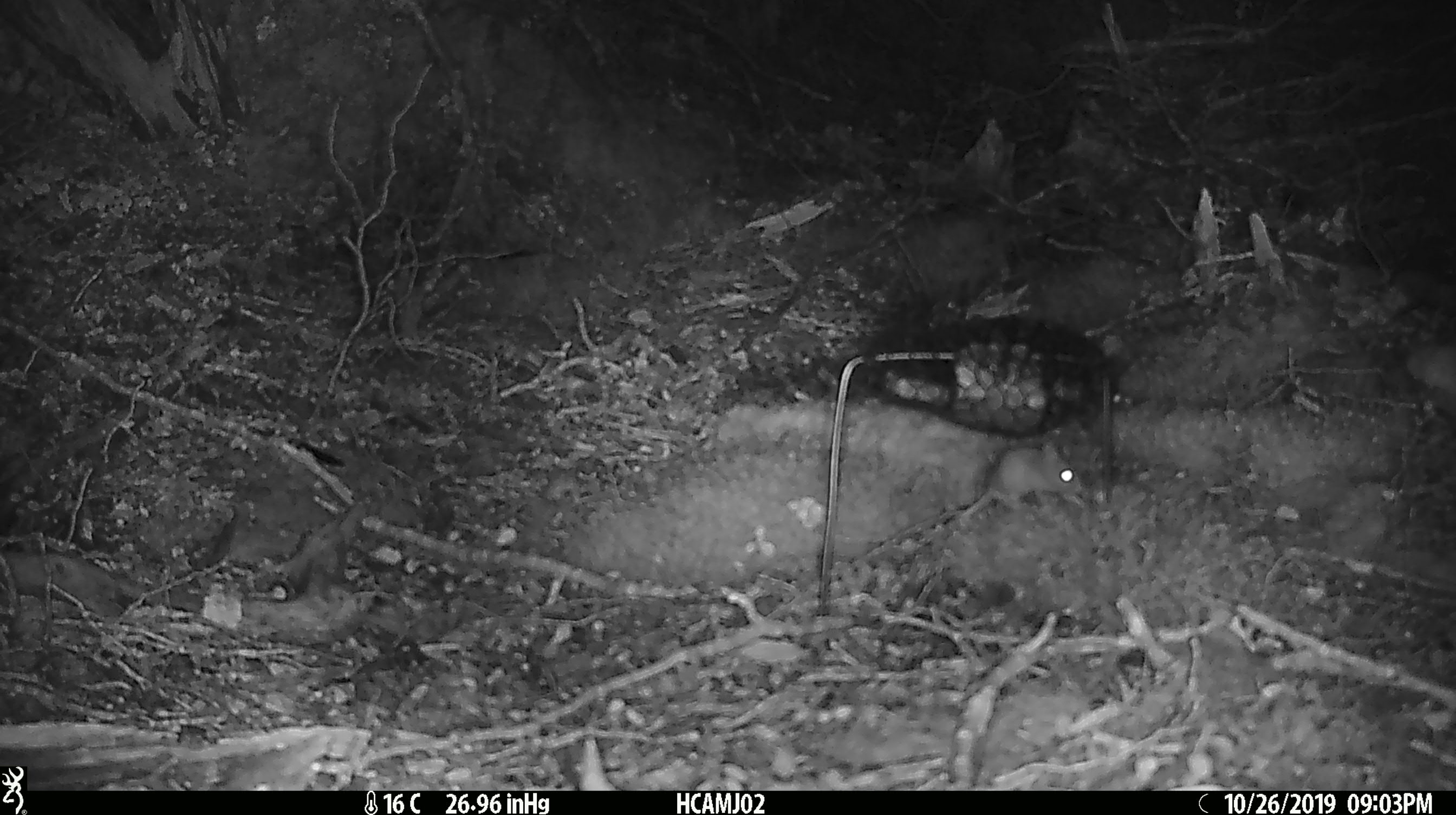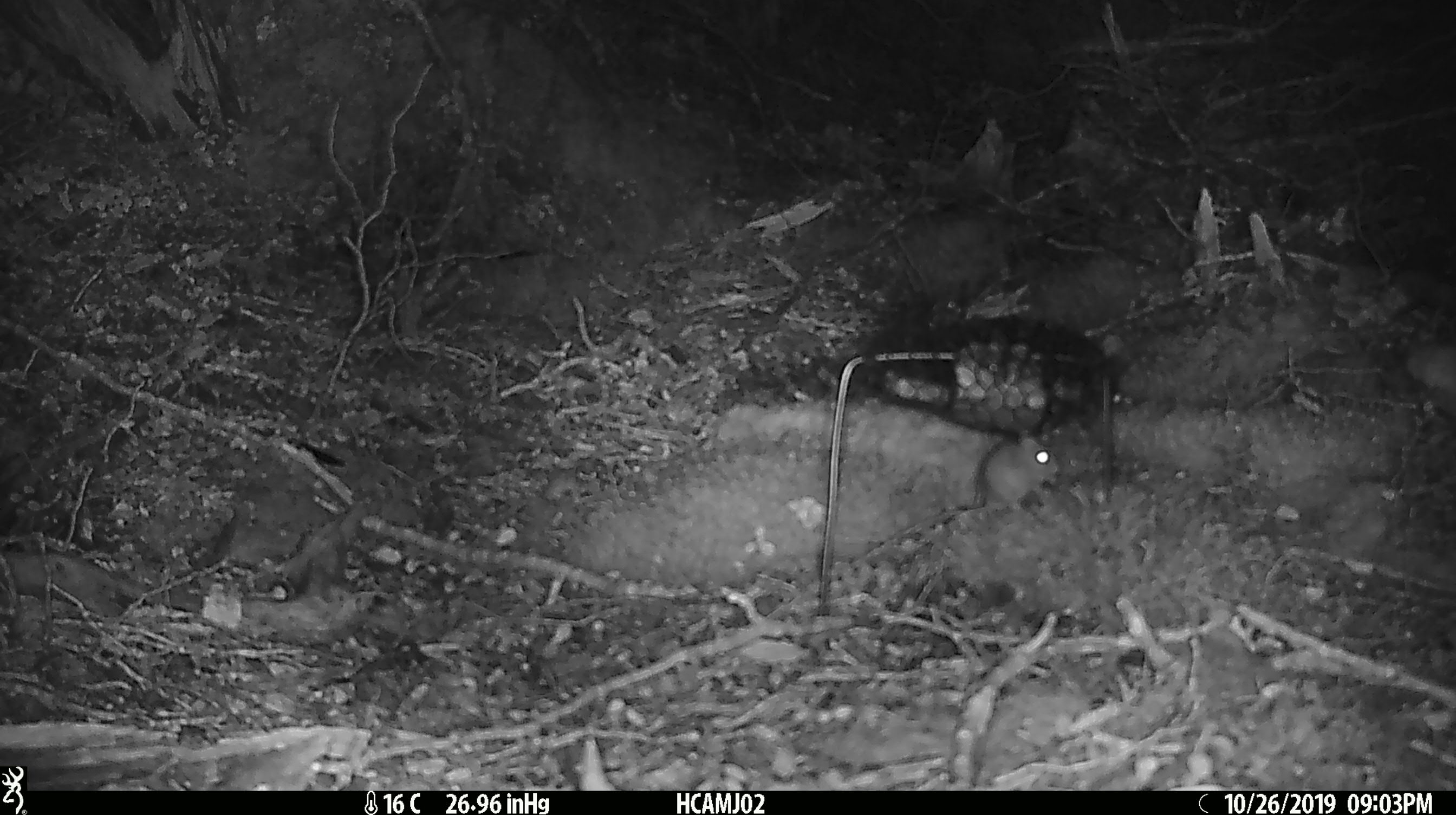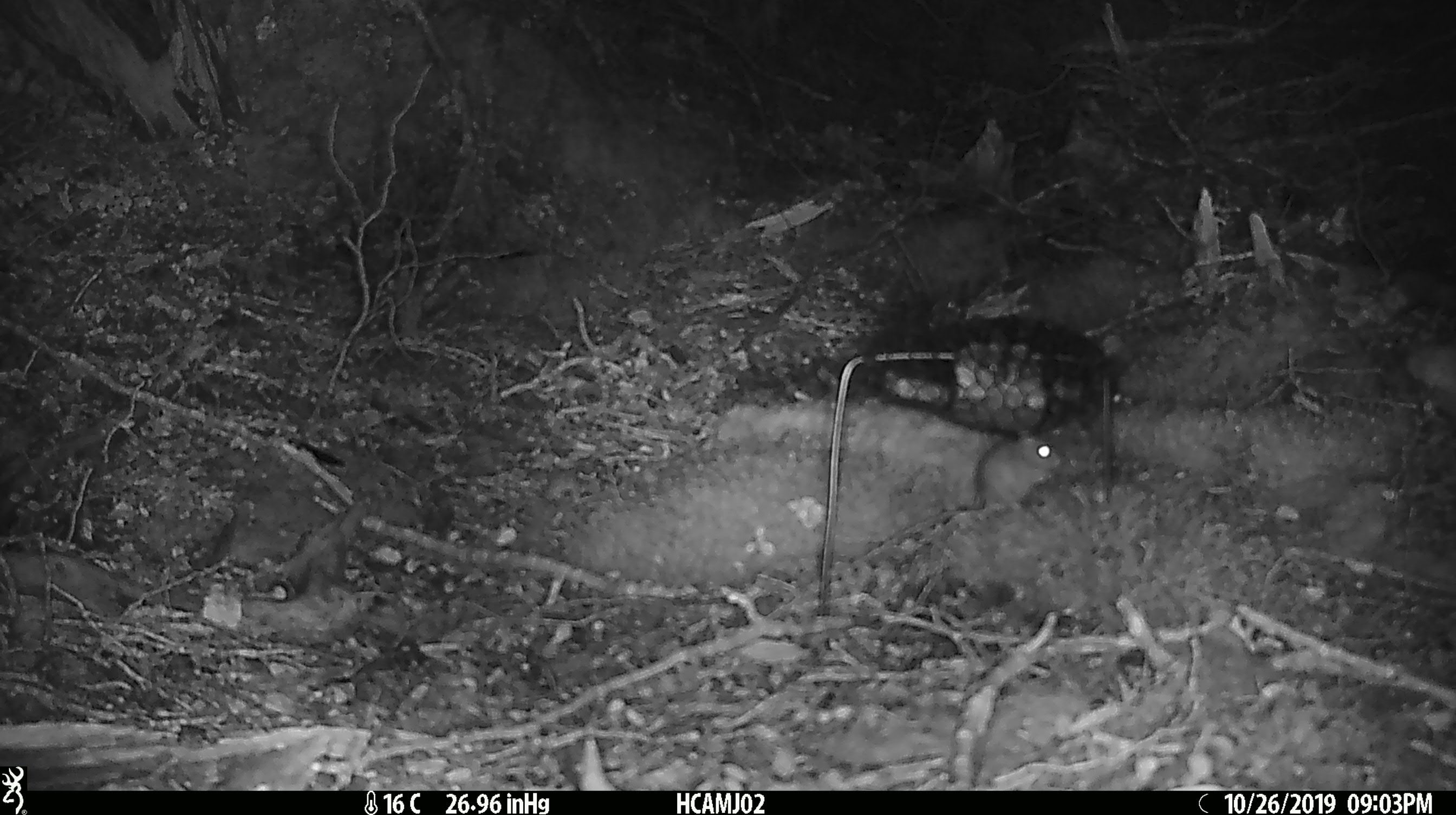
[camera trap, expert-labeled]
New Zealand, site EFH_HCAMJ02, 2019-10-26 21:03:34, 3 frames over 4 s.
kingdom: Animalia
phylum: Chordata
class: Mammalia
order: Rodentia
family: Muridae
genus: Mus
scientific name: Mus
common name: mouse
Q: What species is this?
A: Mouse (Mus).